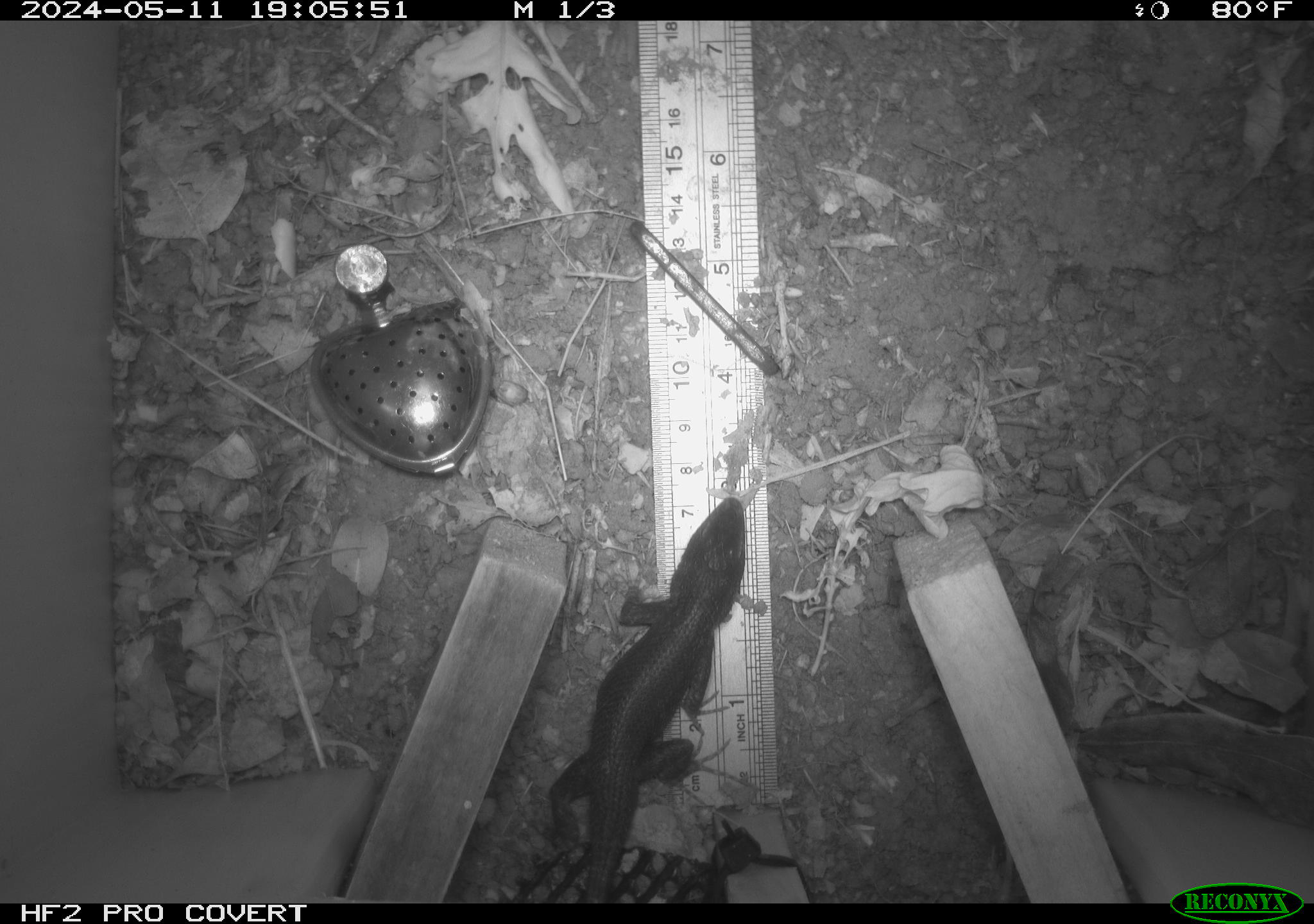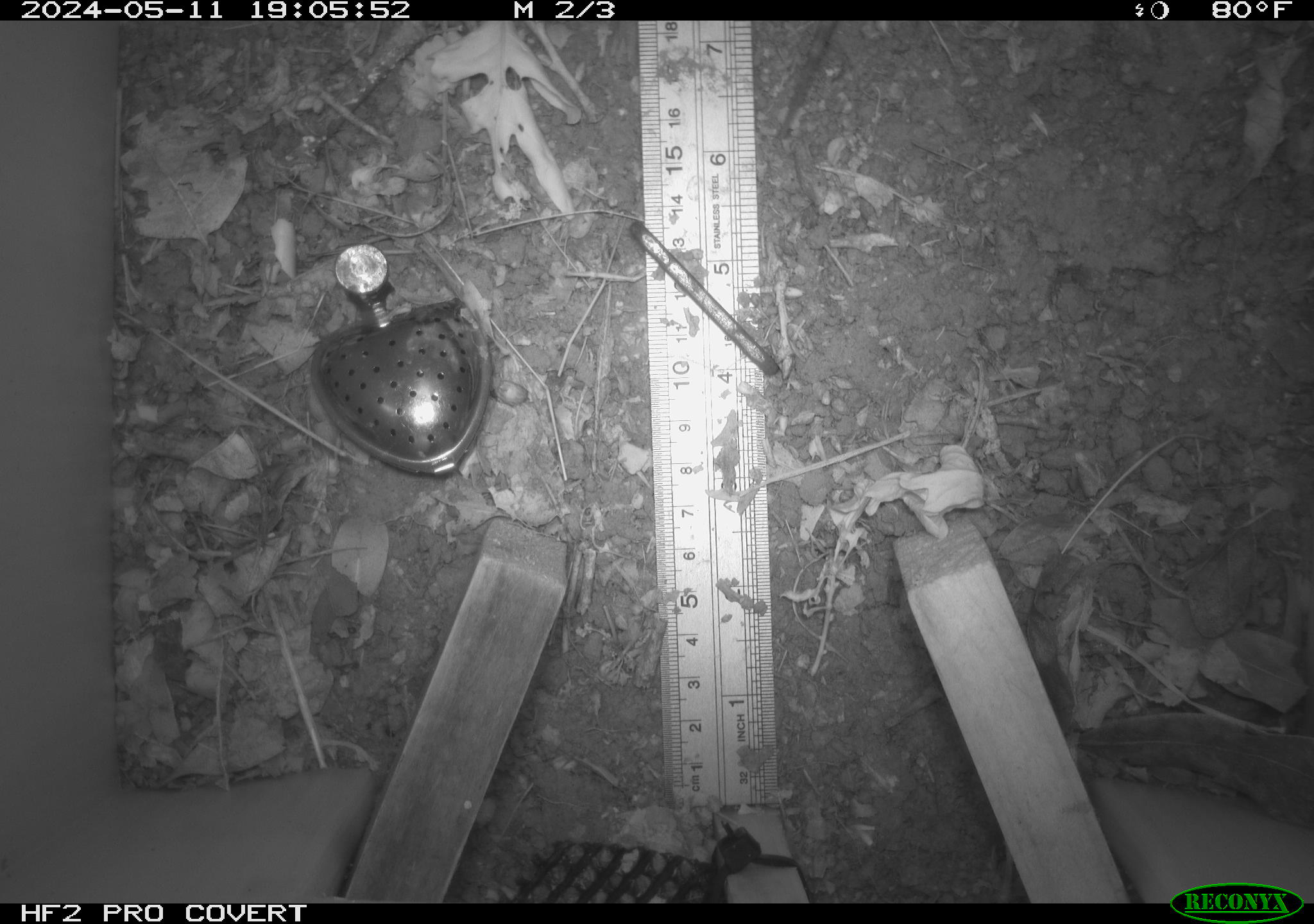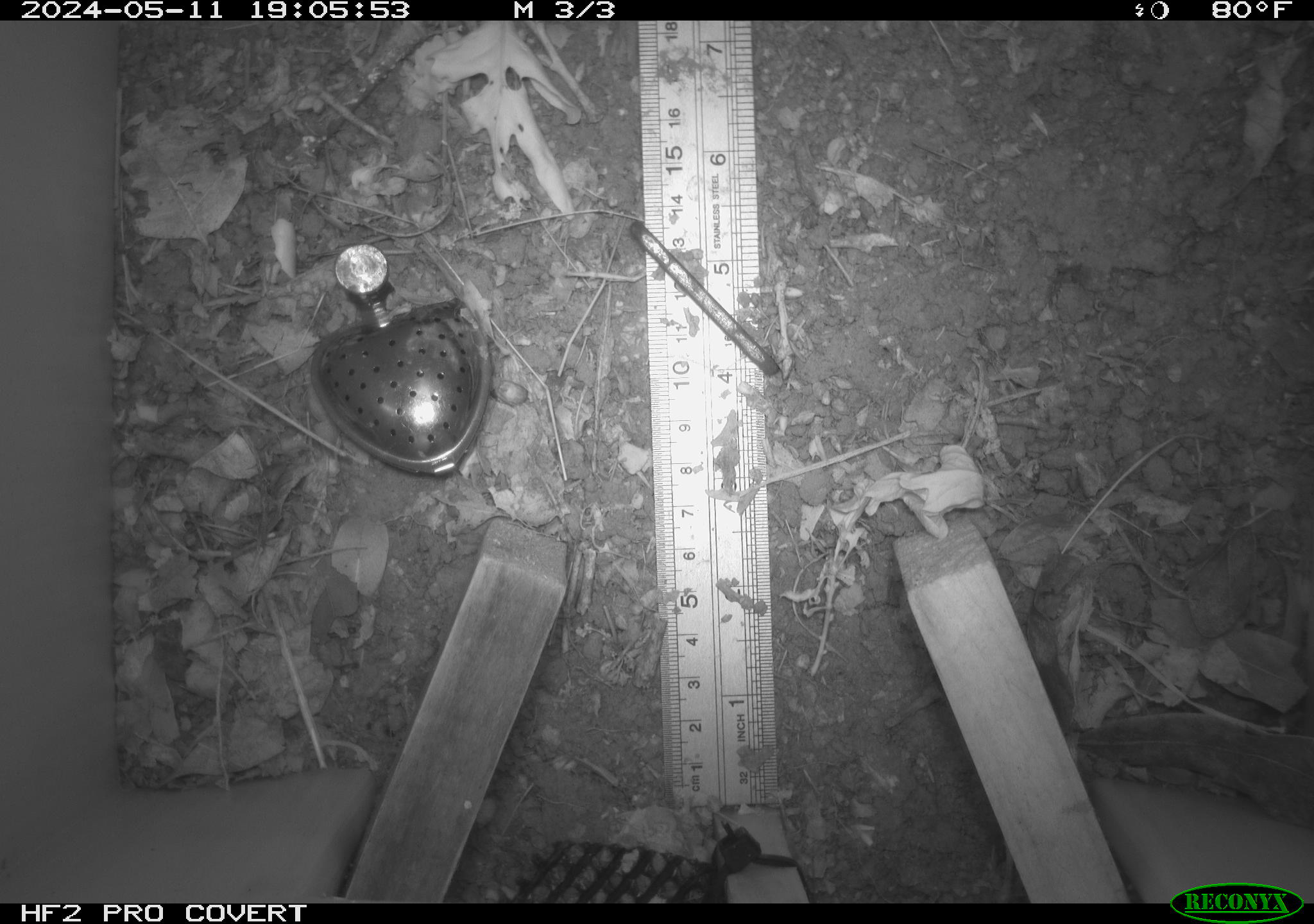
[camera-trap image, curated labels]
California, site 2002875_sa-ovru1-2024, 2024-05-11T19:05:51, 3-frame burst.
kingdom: Animalia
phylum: Chordata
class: Reptilia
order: Squamata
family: Phrynosomatidae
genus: Sceloporus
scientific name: Sceloporus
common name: spiny lizards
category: sceloporus species